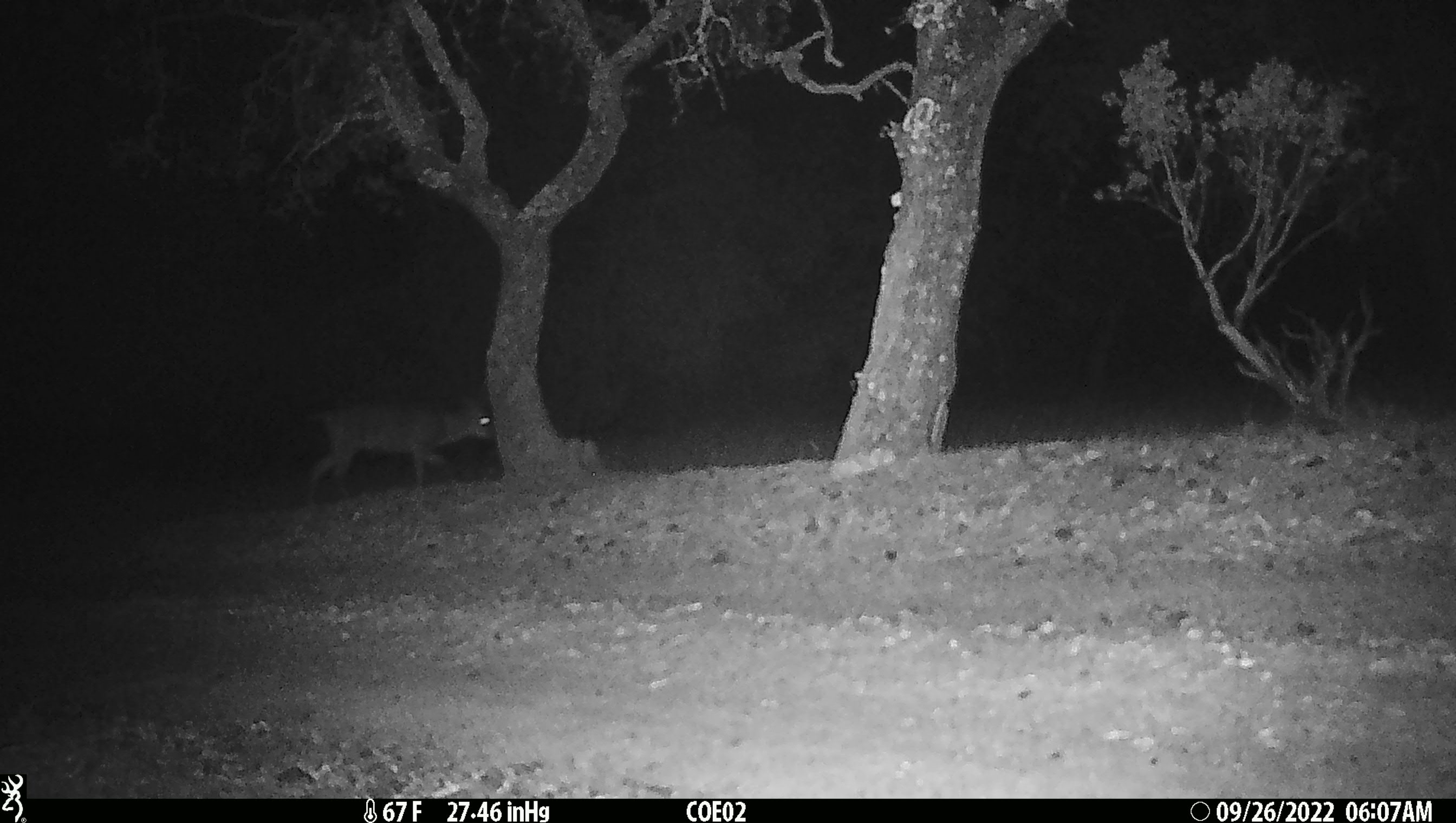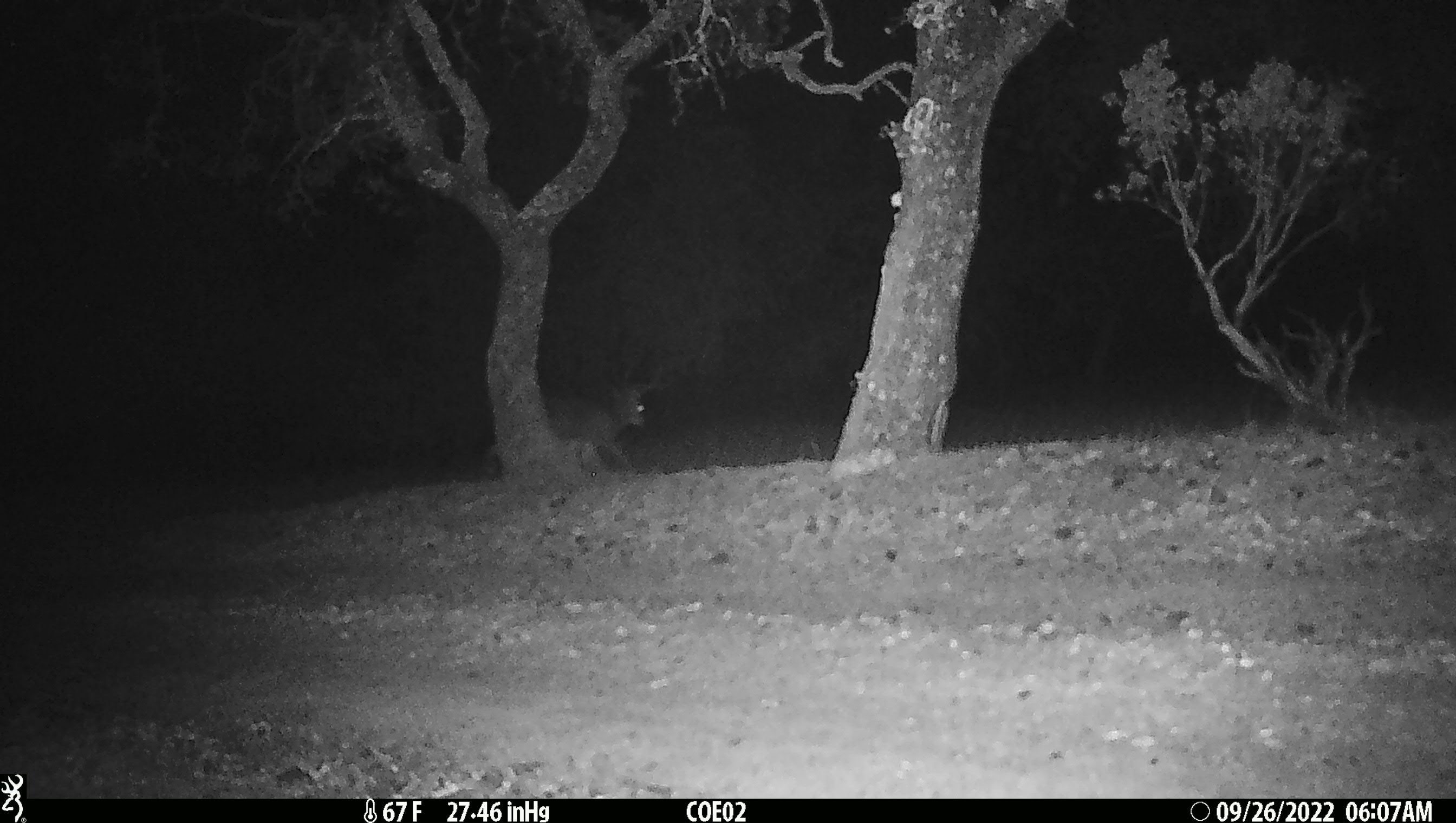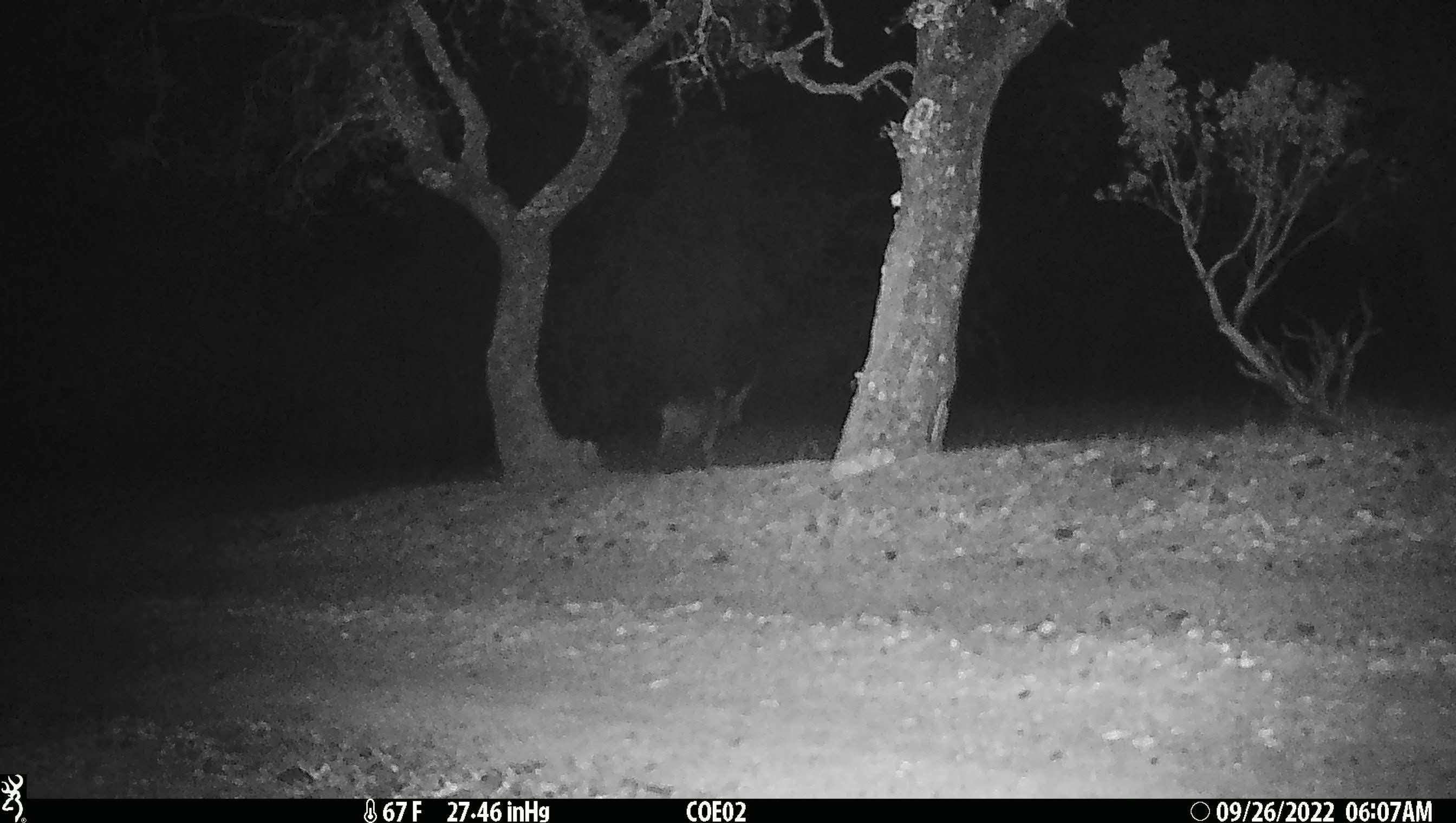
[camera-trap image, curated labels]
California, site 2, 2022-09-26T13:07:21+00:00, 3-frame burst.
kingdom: Animalia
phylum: Chordata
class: Mammalia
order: Artiodactyla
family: Cervidae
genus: Odocoileus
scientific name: Odocoileus hemionus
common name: mule deer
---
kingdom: Animalia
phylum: Chordata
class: Mammalia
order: Artiodactyla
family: Cervidae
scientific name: Cervidae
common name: elk or deer